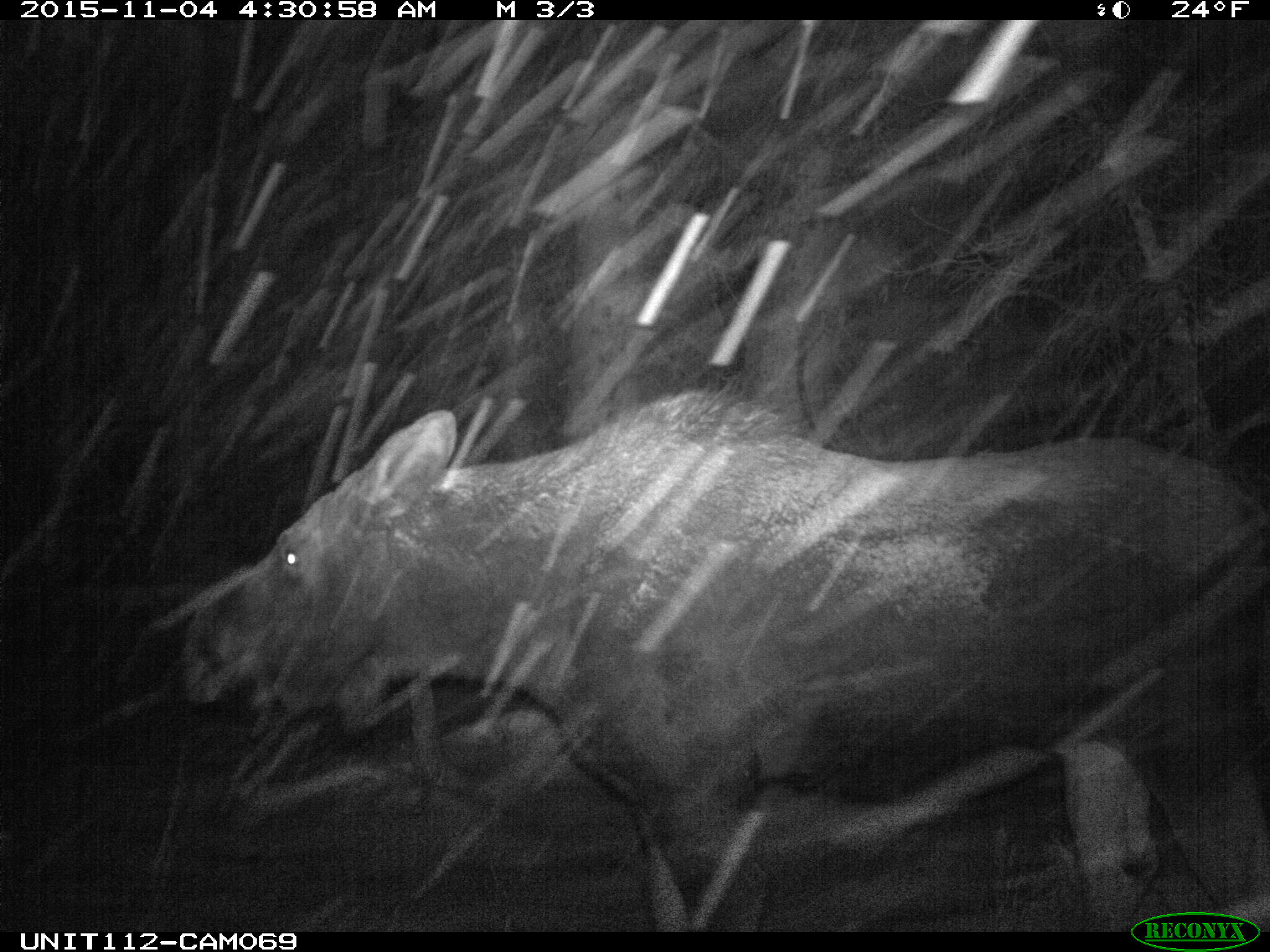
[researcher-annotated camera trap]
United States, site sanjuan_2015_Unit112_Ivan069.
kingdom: Animalia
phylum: Chordata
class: Mammalia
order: Artiodactyla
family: Cervidae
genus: Alces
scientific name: Alces alces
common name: moose